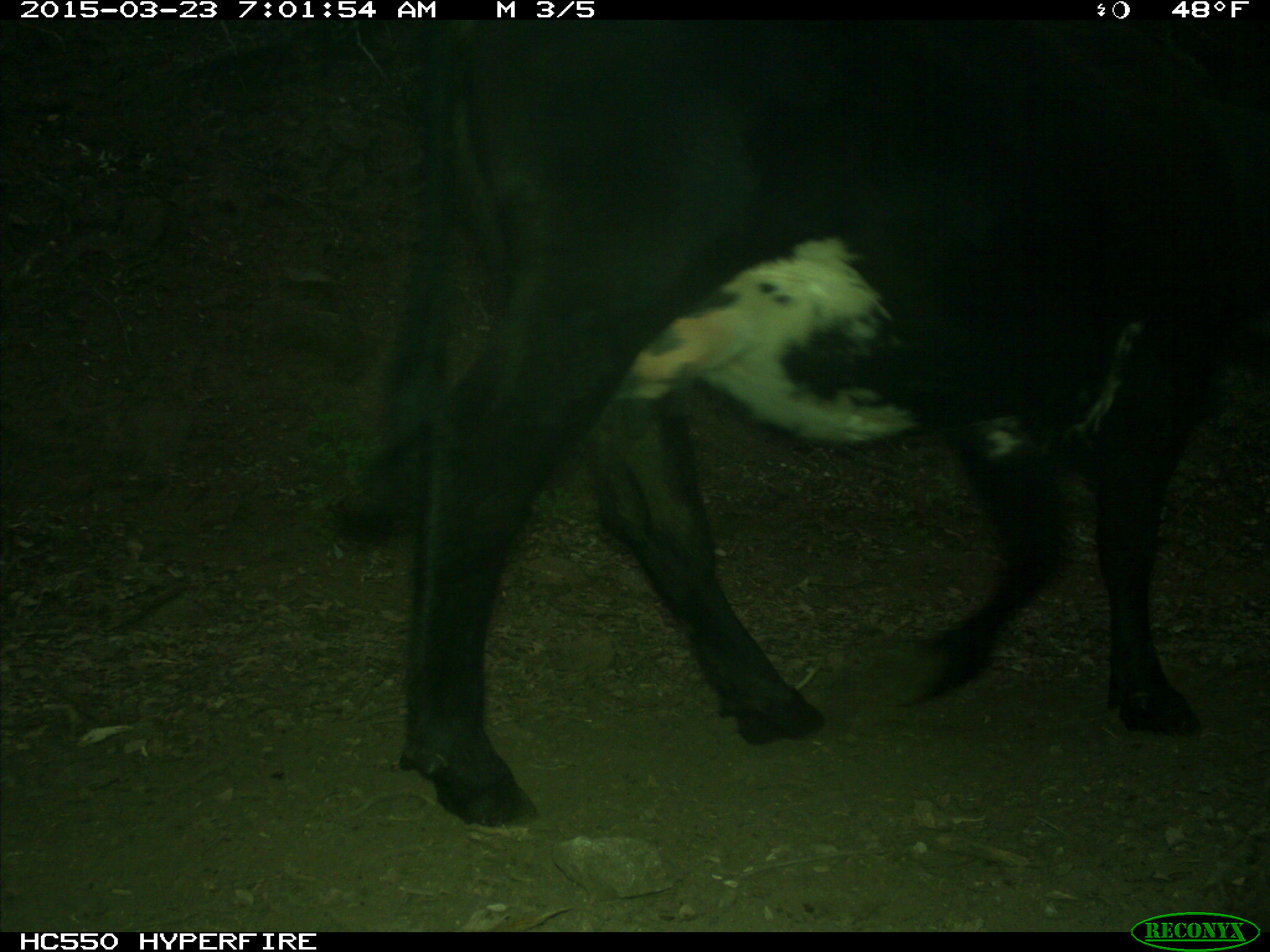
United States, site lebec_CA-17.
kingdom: Animalia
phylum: Chordata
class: Mammalia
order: Artiodactyla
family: Bovidae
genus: Bos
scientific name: Bos taurus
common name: domestic cow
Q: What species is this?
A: Bos taurus (domestic cow).